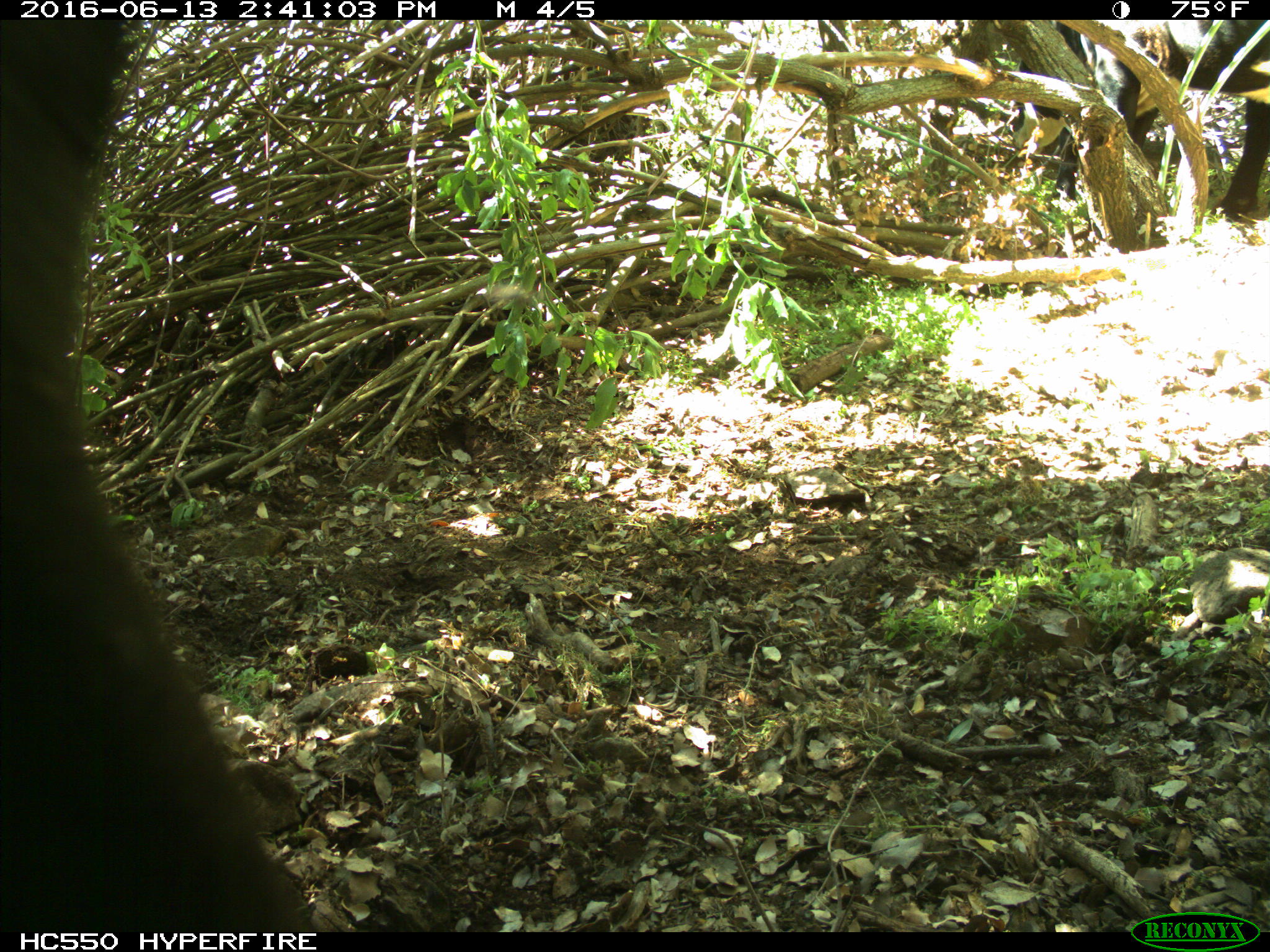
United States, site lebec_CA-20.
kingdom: Animalia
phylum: Chordata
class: Mammalia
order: Artiodactyla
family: Bovidae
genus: Bos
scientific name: Bos taurus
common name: domestic cow